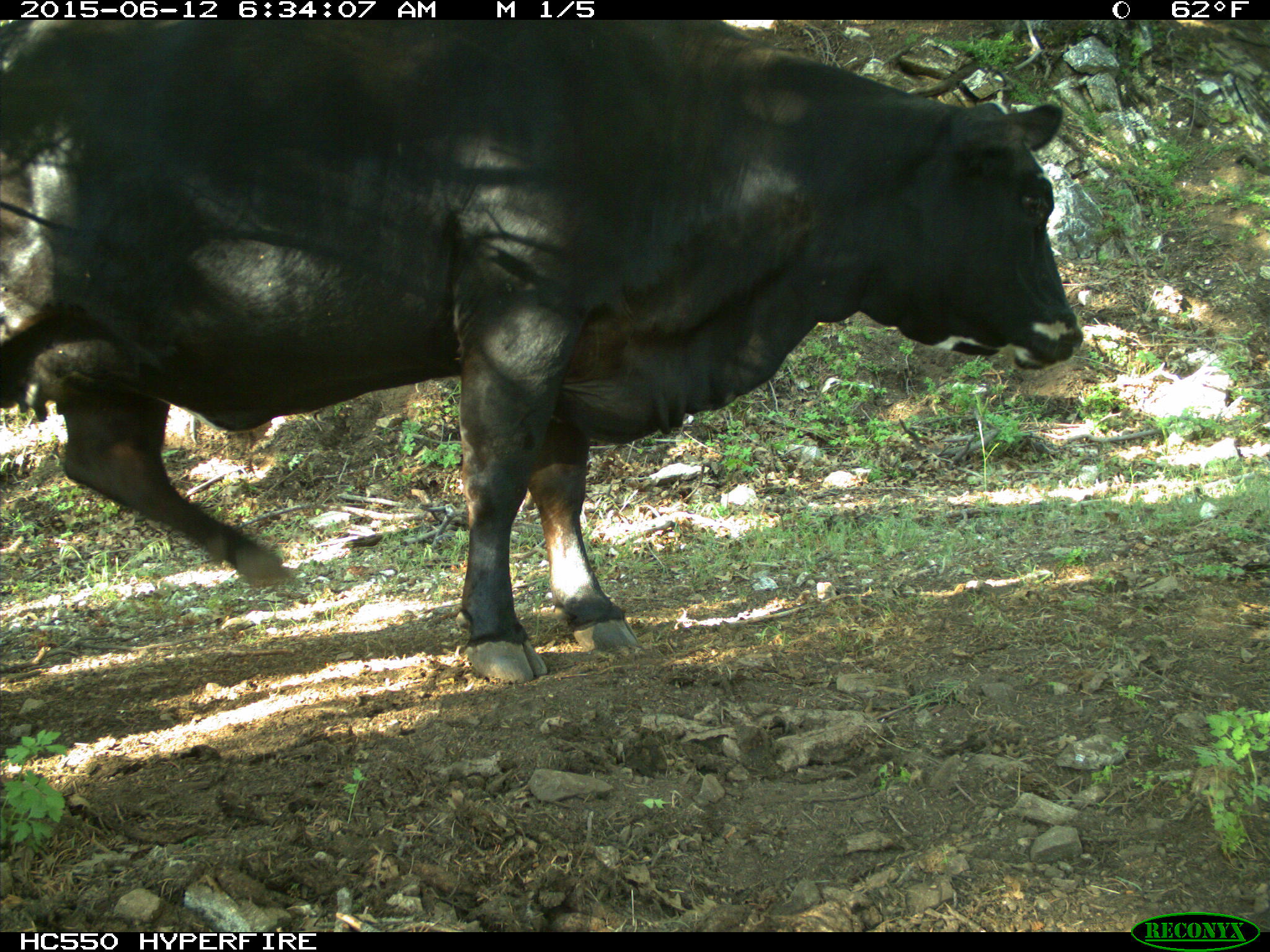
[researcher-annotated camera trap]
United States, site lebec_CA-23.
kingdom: Animalia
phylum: Chordata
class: Mammalia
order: Artiodactyla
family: Bovidae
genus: Bos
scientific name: Bos taurus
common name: domestic cow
Bos taurus (domestic cow).